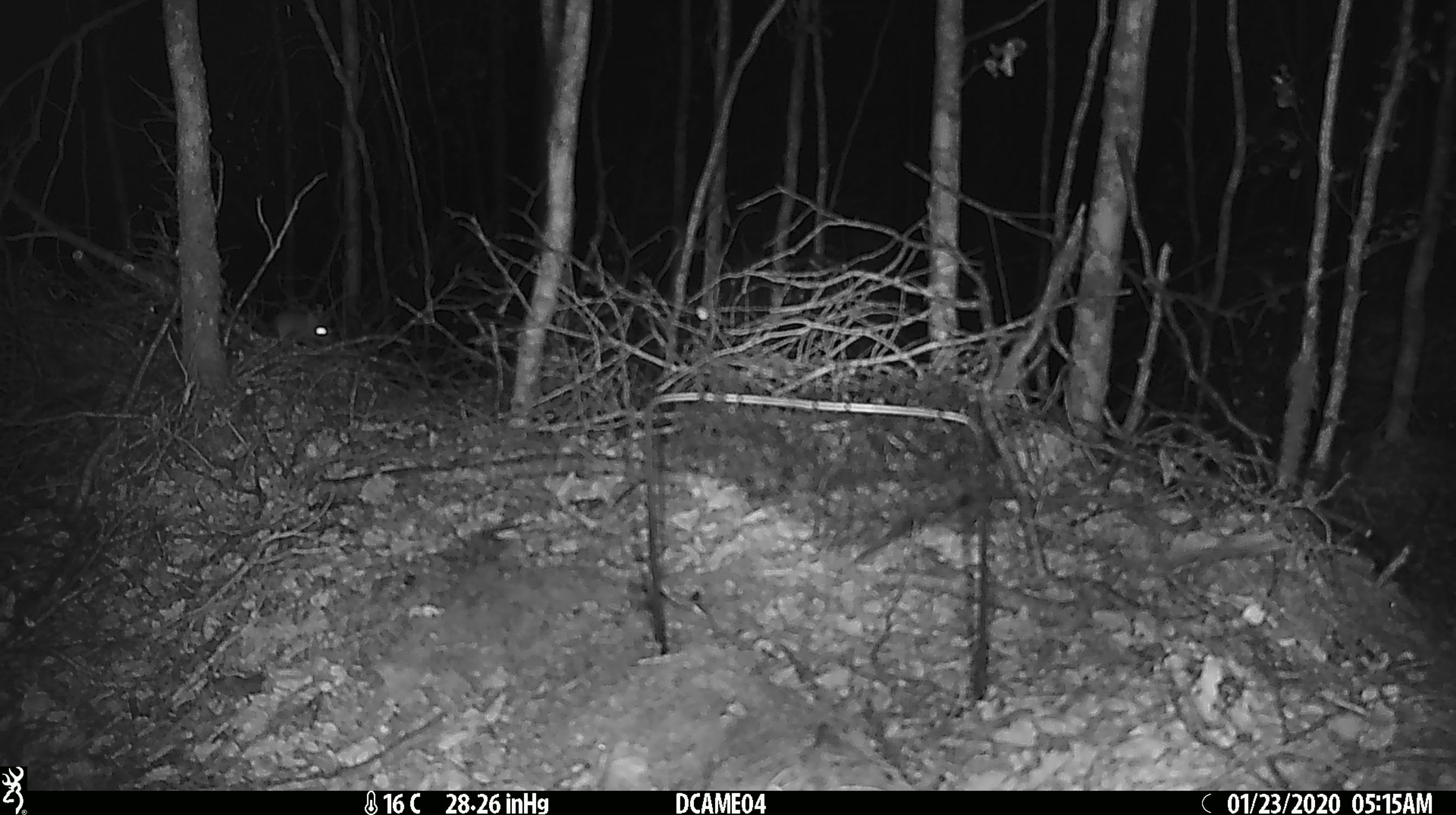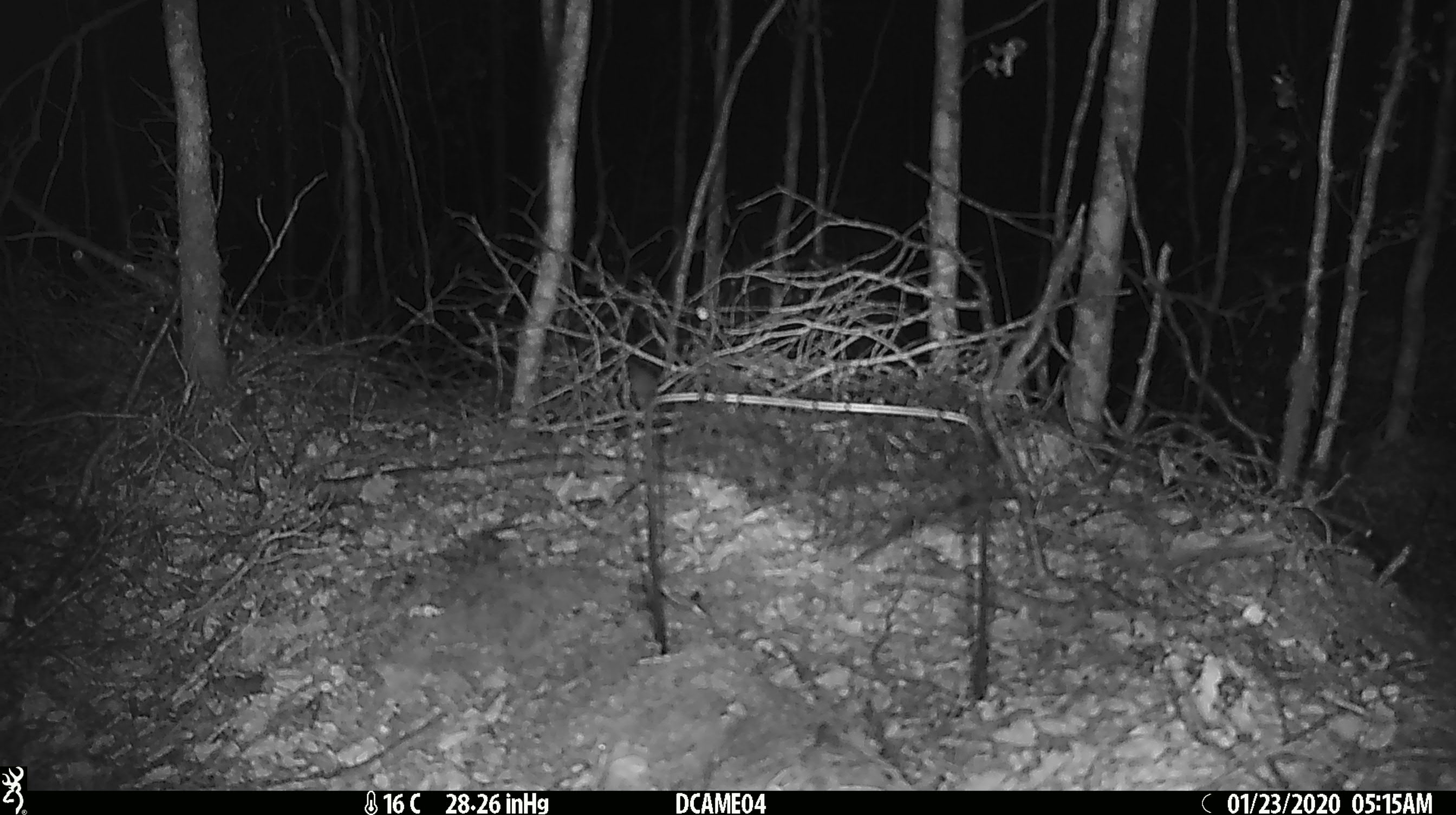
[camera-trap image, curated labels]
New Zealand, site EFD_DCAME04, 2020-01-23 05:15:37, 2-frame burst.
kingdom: Animalia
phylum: Chordata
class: Mammalia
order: Rodentia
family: Muridae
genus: Mus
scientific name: Mus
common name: mouse